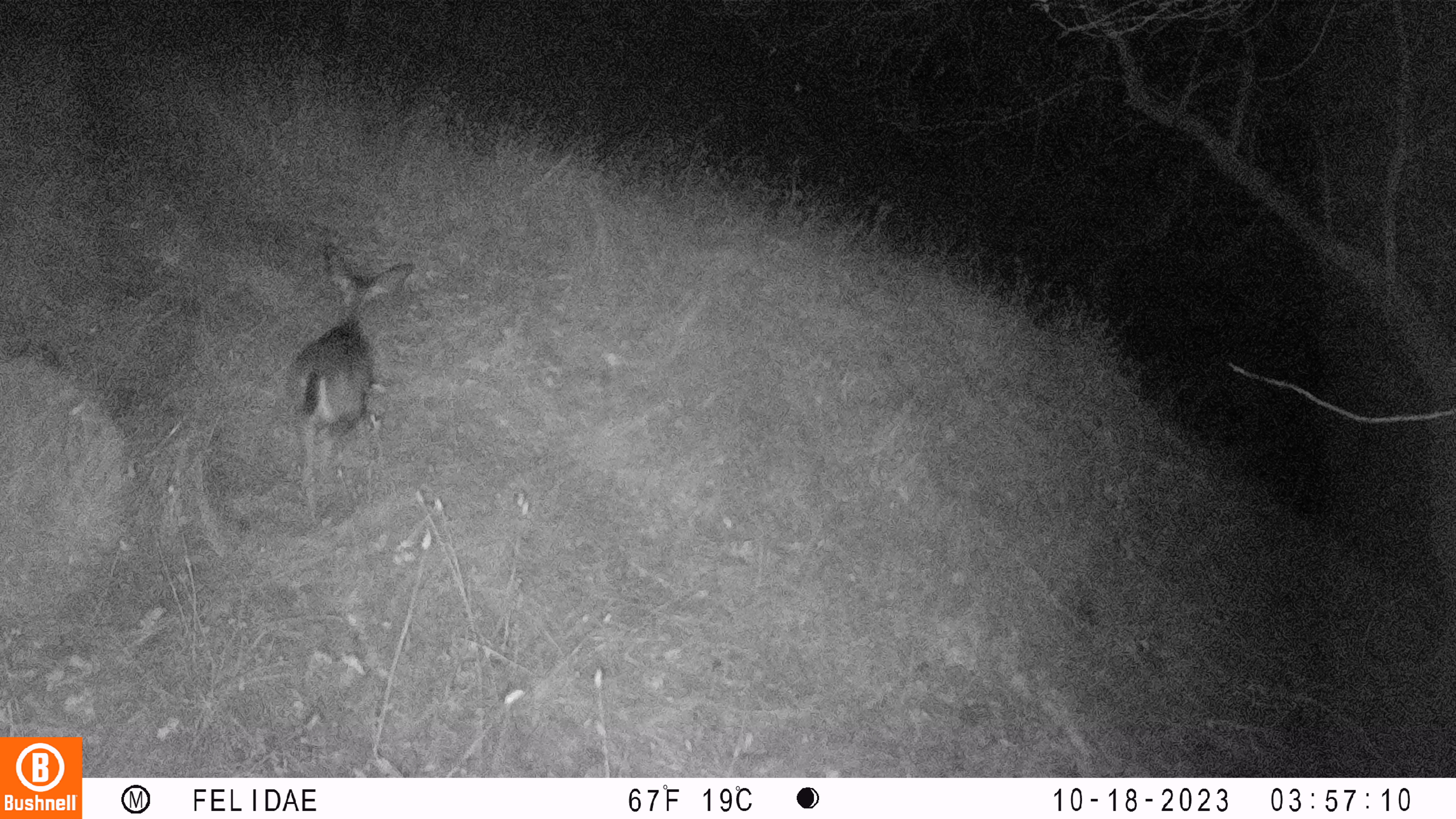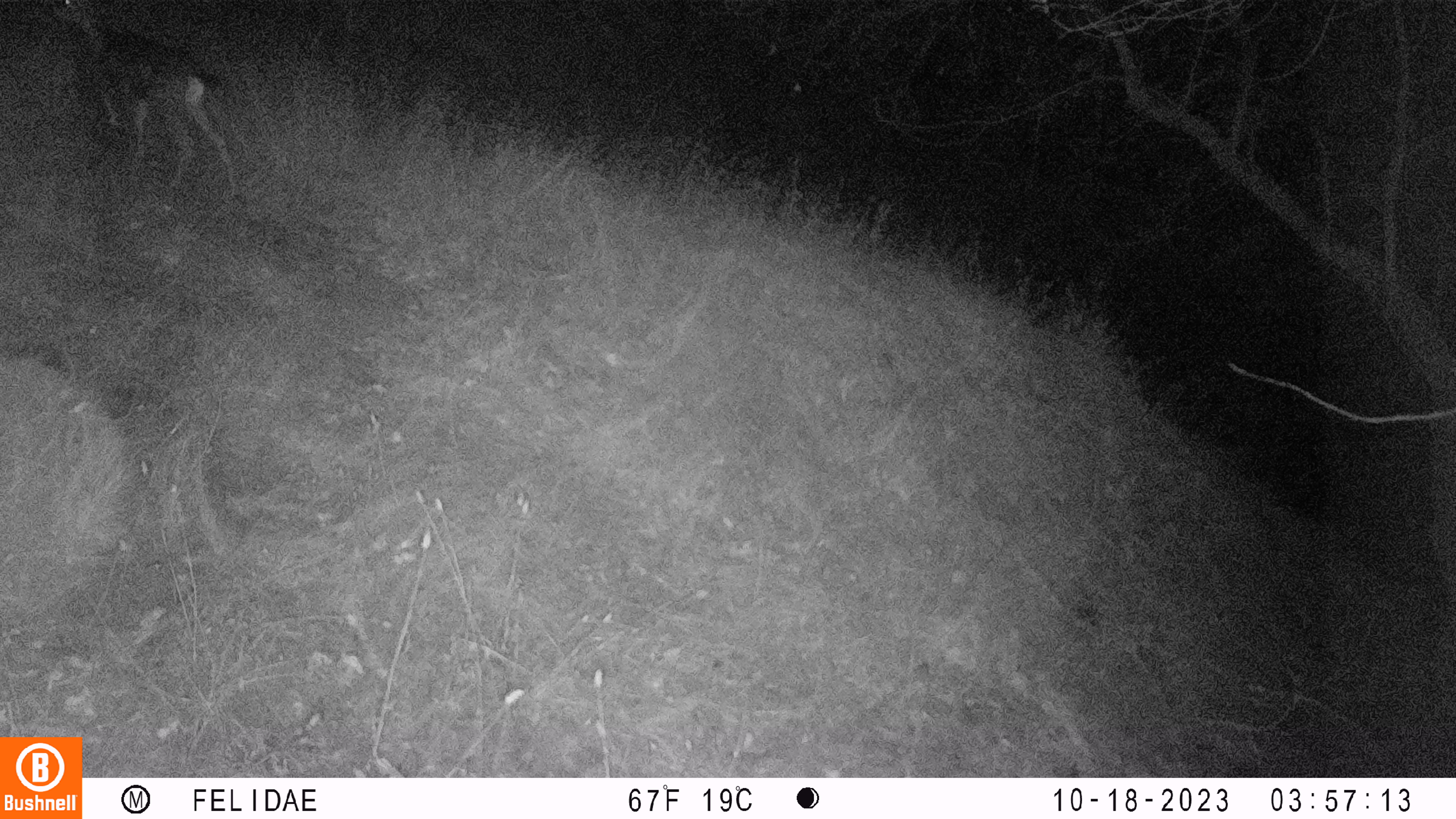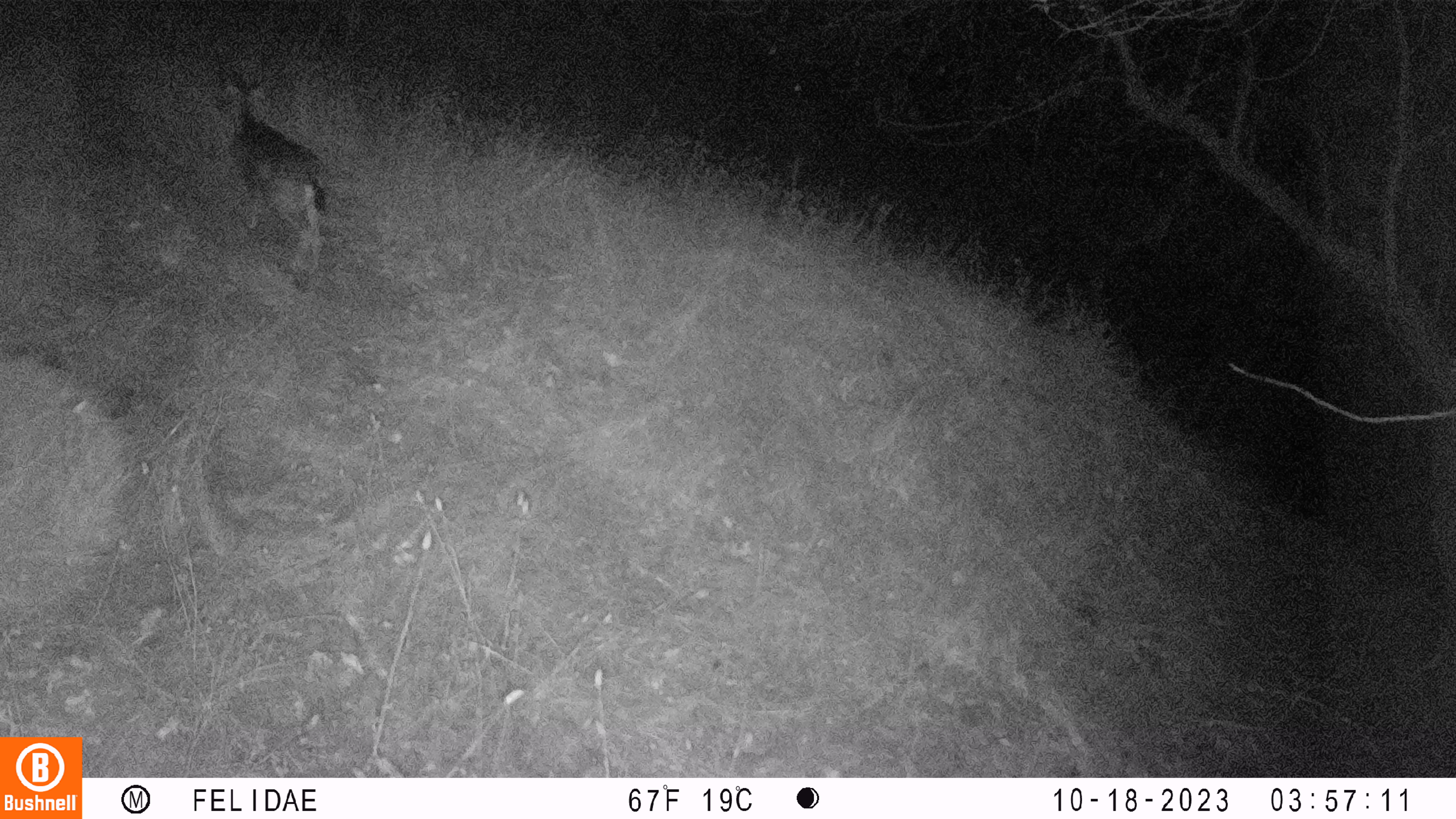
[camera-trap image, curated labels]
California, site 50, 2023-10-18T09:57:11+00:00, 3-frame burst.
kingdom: Animalia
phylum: Chordata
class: Mammalia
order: Artiodactyla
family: Cervidae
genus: Odocoileus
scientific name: Odocoileus hemionus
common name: mule deer